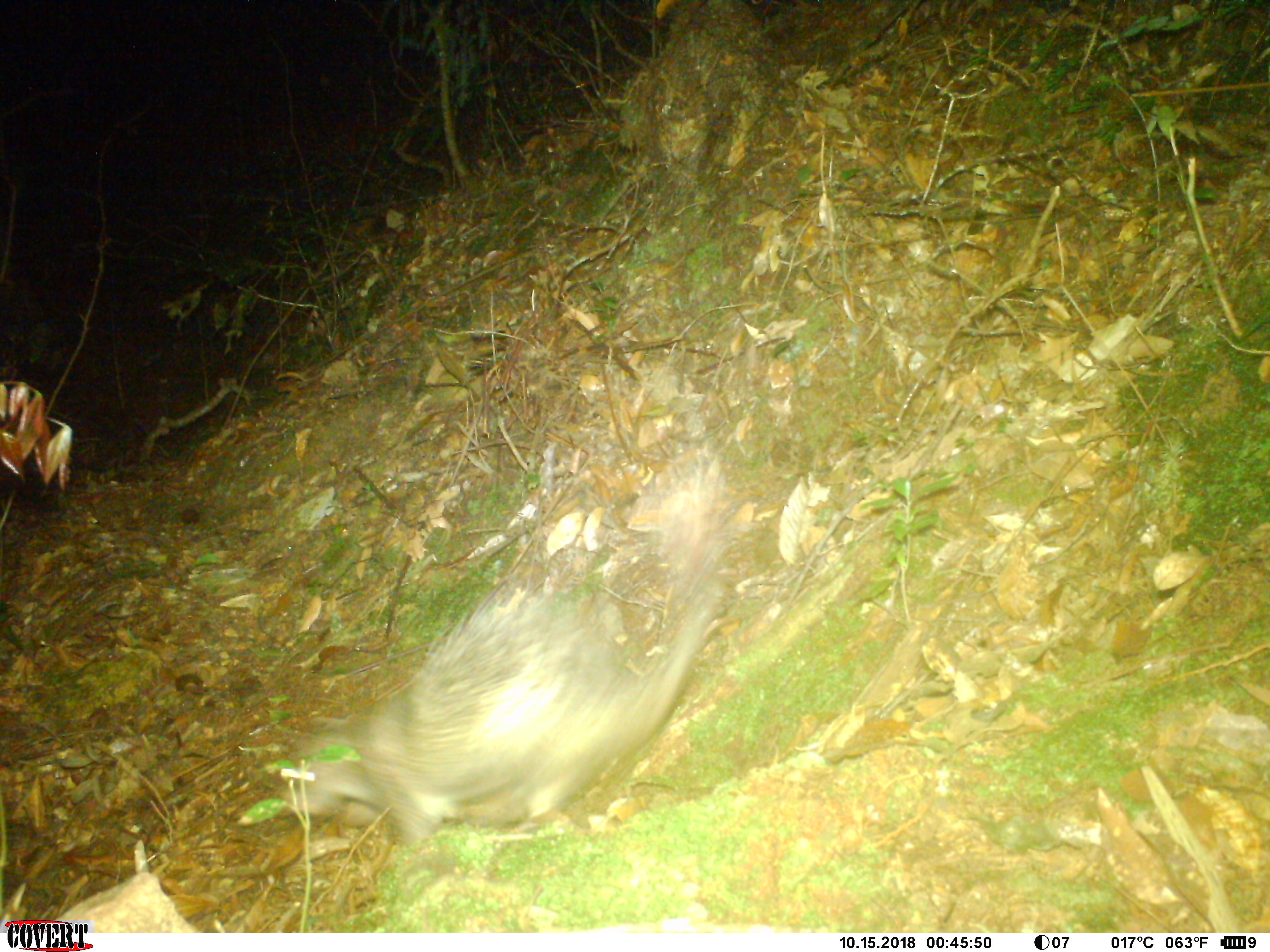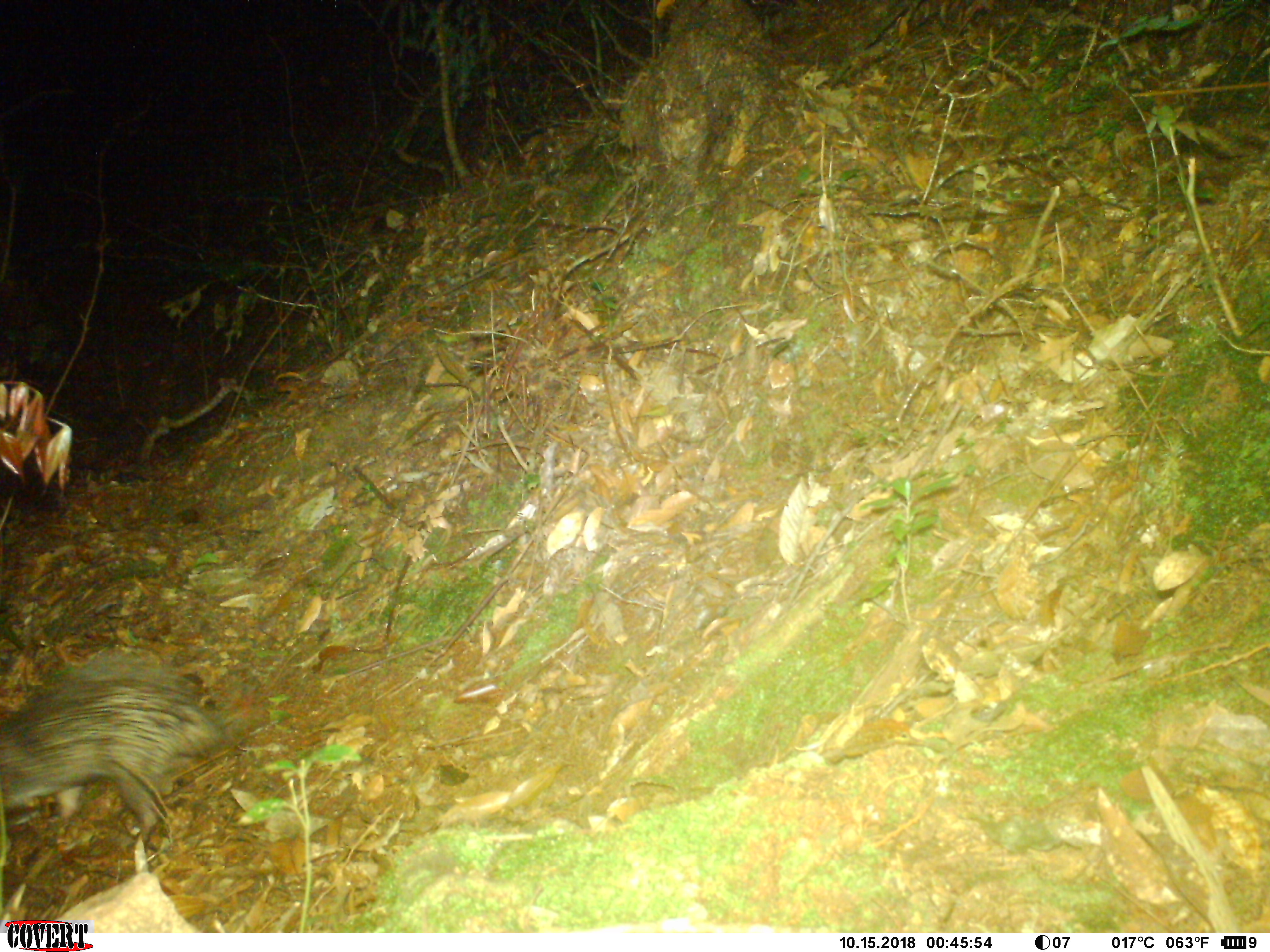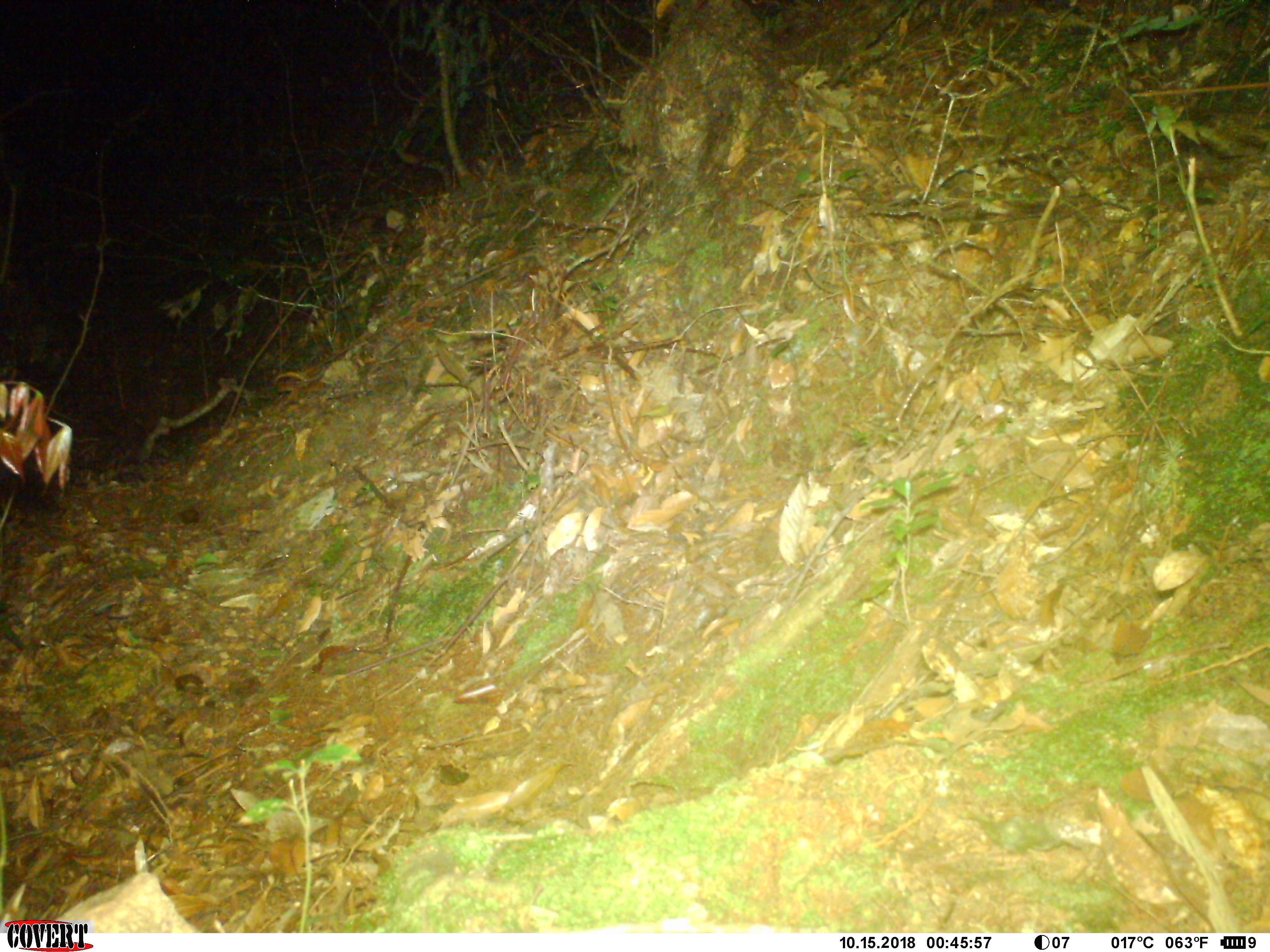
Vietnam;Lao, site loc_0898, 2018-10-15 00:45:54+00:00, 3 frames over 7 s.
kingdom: Animalia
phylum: Chordata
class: Mammalia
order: Rodentia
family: Hystricidae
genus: Atherurus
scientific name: Atherurus macrourus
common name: asiatic brush-tailed porcupine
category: asiatic brush tailed porcupine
Asiatic brush tailed porcupine (asiatic brush-tailed porcupine) (Atherurus macrourus). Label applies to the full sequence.